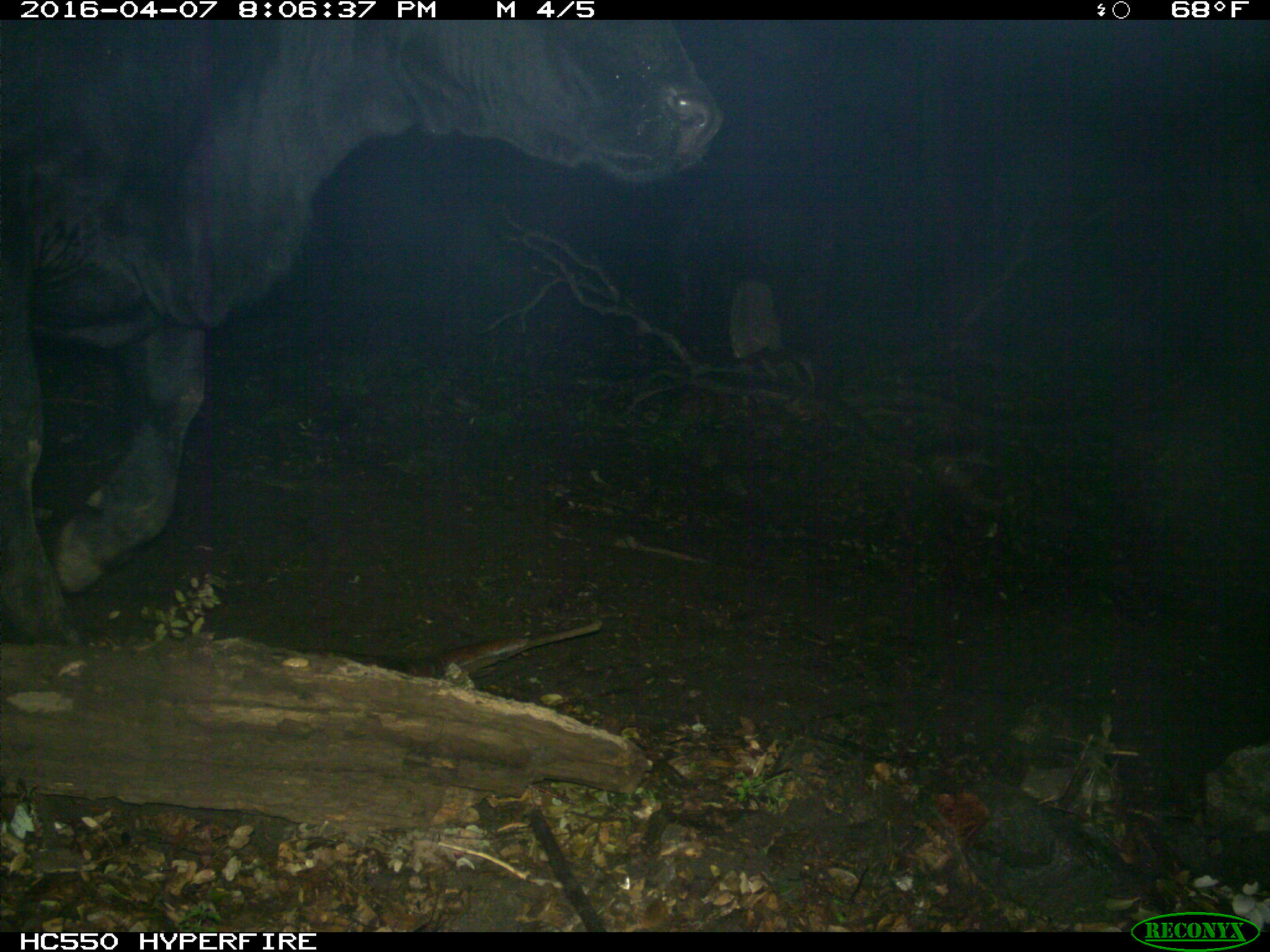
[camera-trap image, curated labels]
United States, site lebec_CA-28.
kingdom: Animalia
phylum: Chordata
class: Mammalia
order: Artiodactyla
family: Bovidae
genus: Bos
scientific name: Bos taurus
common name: domestic cow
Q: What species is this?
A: Bos taurus (domestic cow).